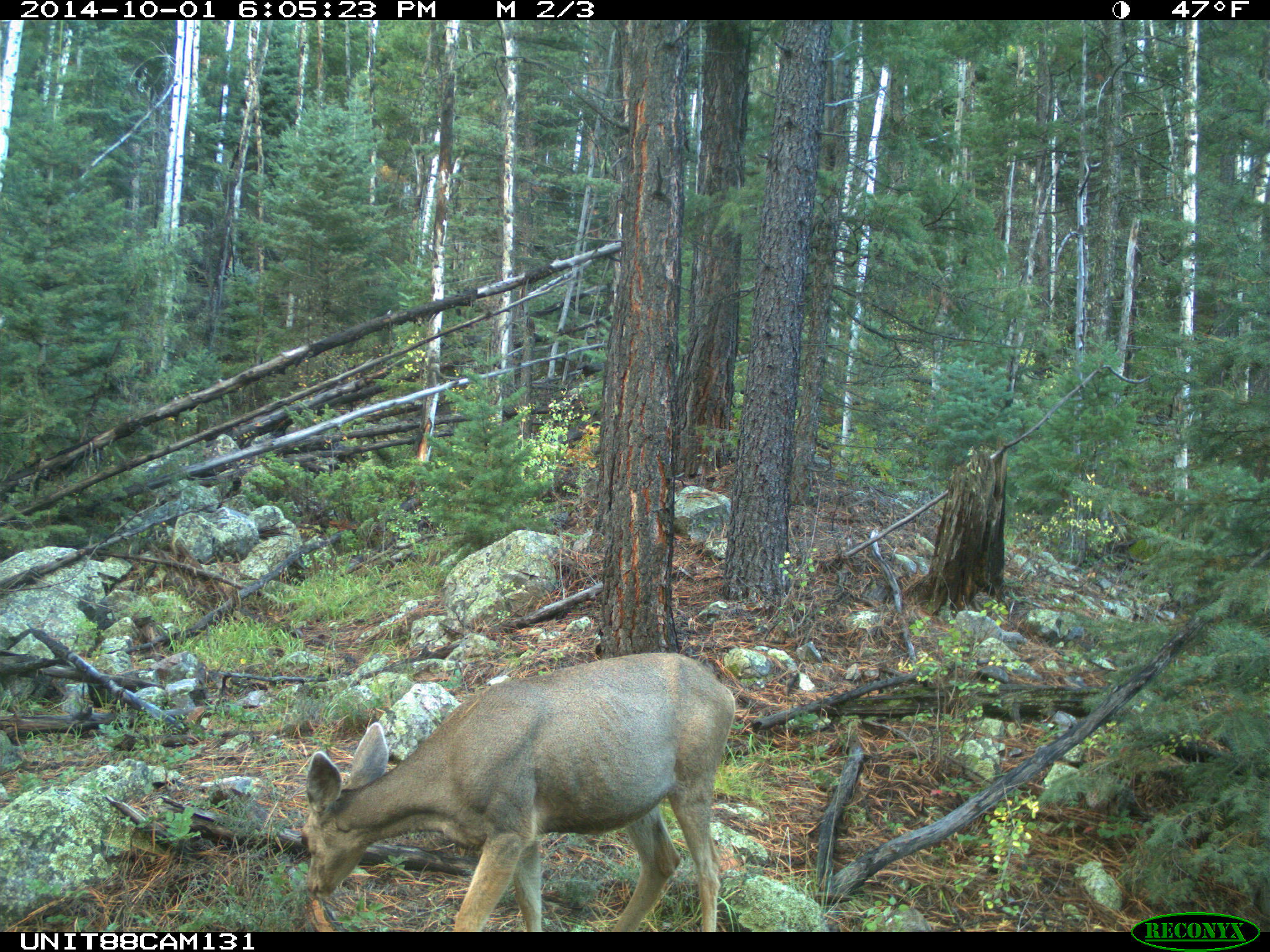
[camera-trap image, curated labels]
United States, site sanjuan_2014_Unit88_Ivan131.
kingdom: Animalia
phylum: Chordata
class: Mammalia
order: Artiodactyla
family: Cervidae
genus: Odocoileus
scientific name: Odocoileus hemionus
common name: mule deer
Odocoileus hemionus (mule deer).